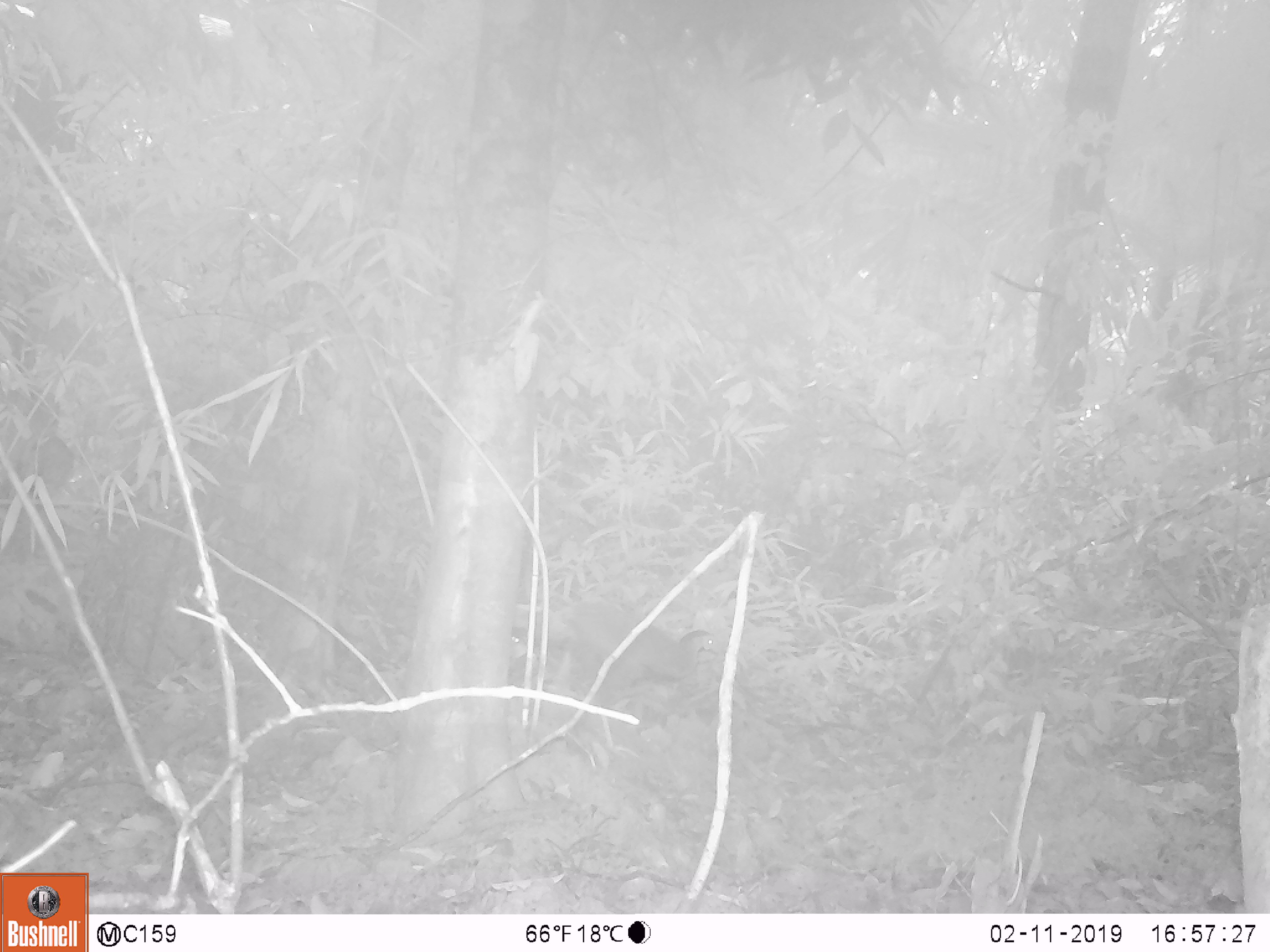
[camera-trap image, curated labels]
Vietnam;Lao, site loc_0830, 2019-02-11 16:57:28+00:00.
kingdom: Animalia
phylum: Chordata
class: Aves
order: Galliformes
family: Phasianidae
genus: Lophura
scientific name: Lophura nycthemera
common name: silver pheasant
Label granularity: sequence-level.